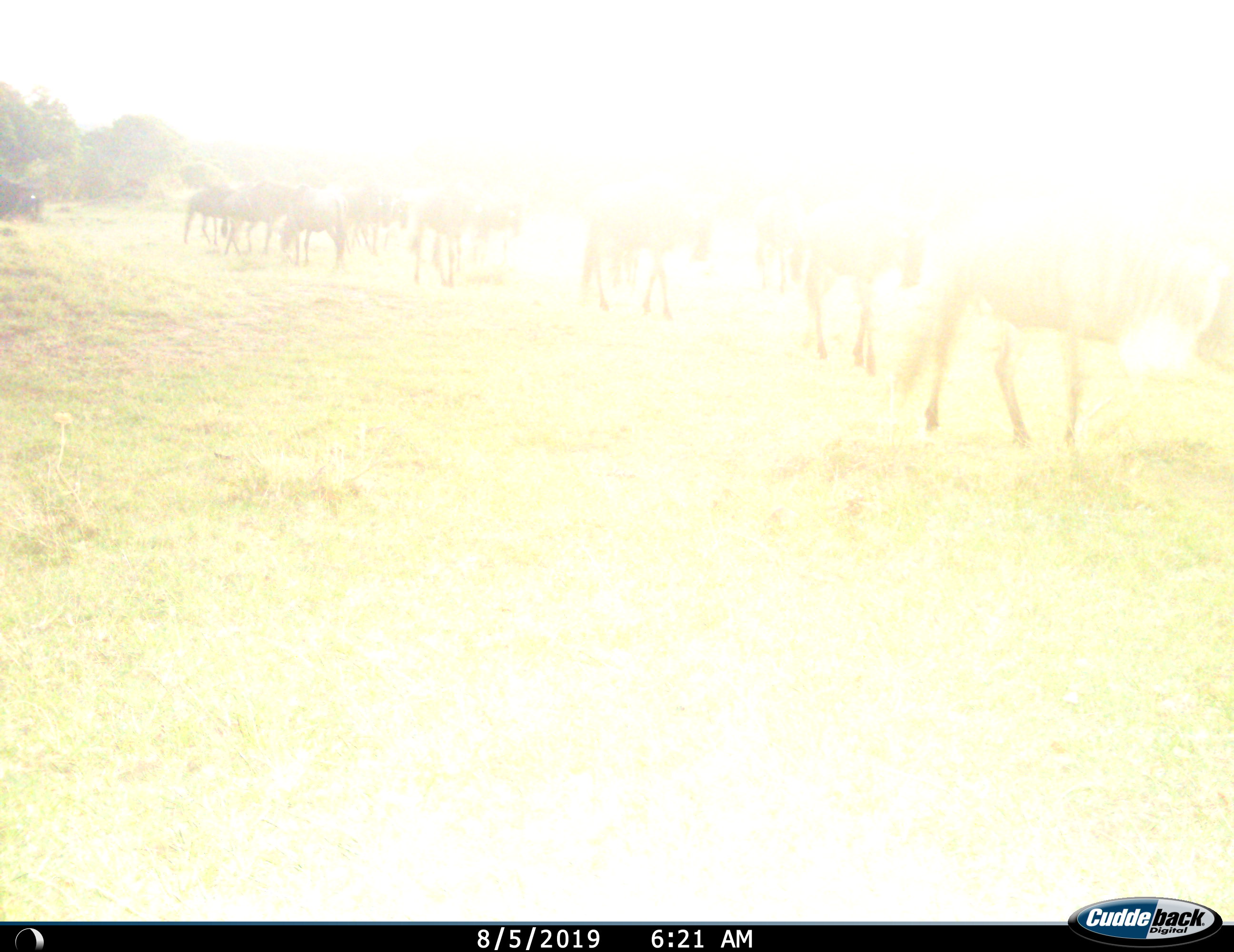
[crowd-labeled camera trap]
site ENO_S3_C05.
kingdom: Animalia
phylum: Chordata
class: Mammalia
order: Artiodactyla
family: Bovidae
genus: Connochaetes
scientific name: Connochaetes taurinus taurinus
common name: blue wildebeest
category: wildebeestblue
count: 11-50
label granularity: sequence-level